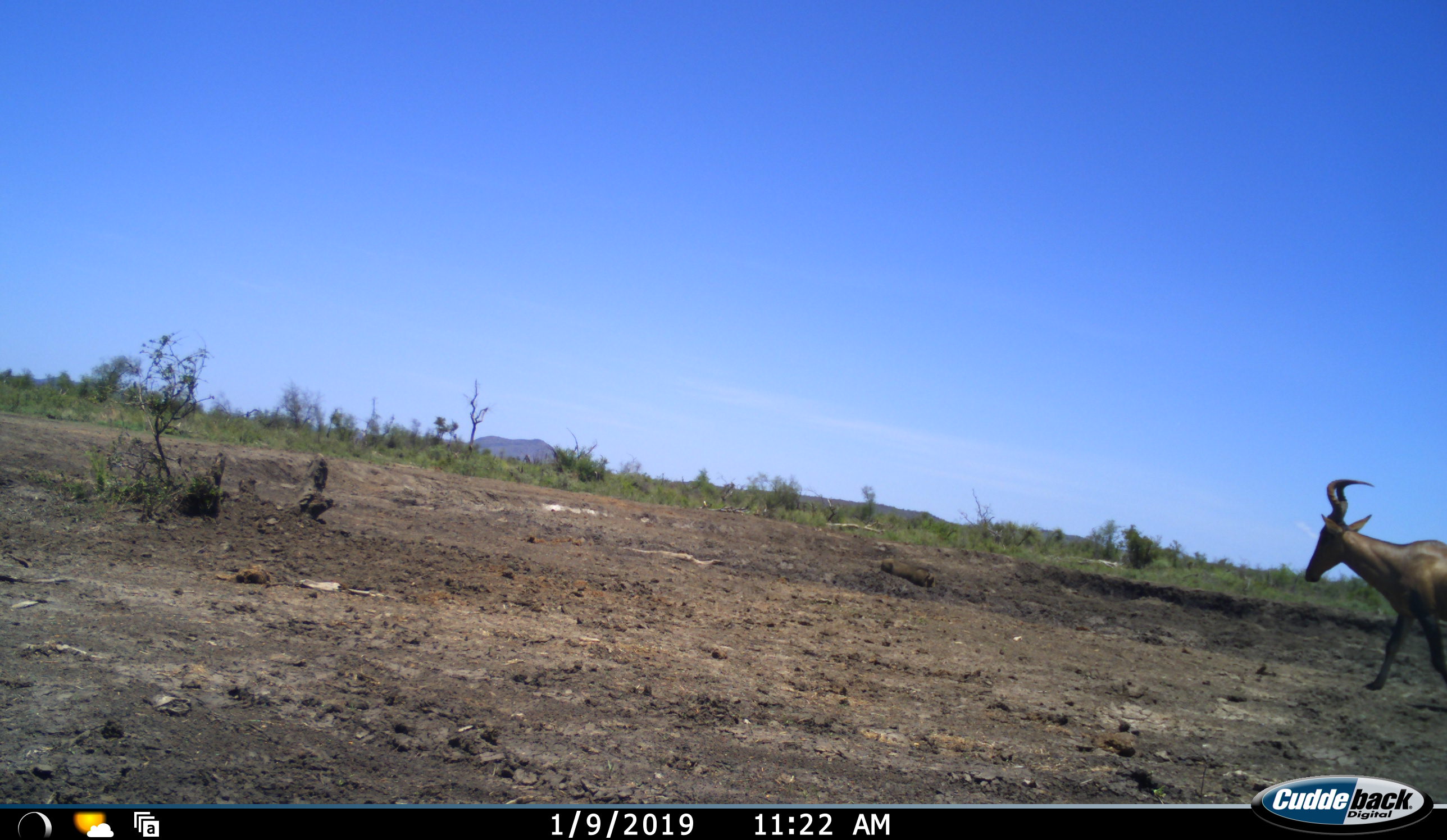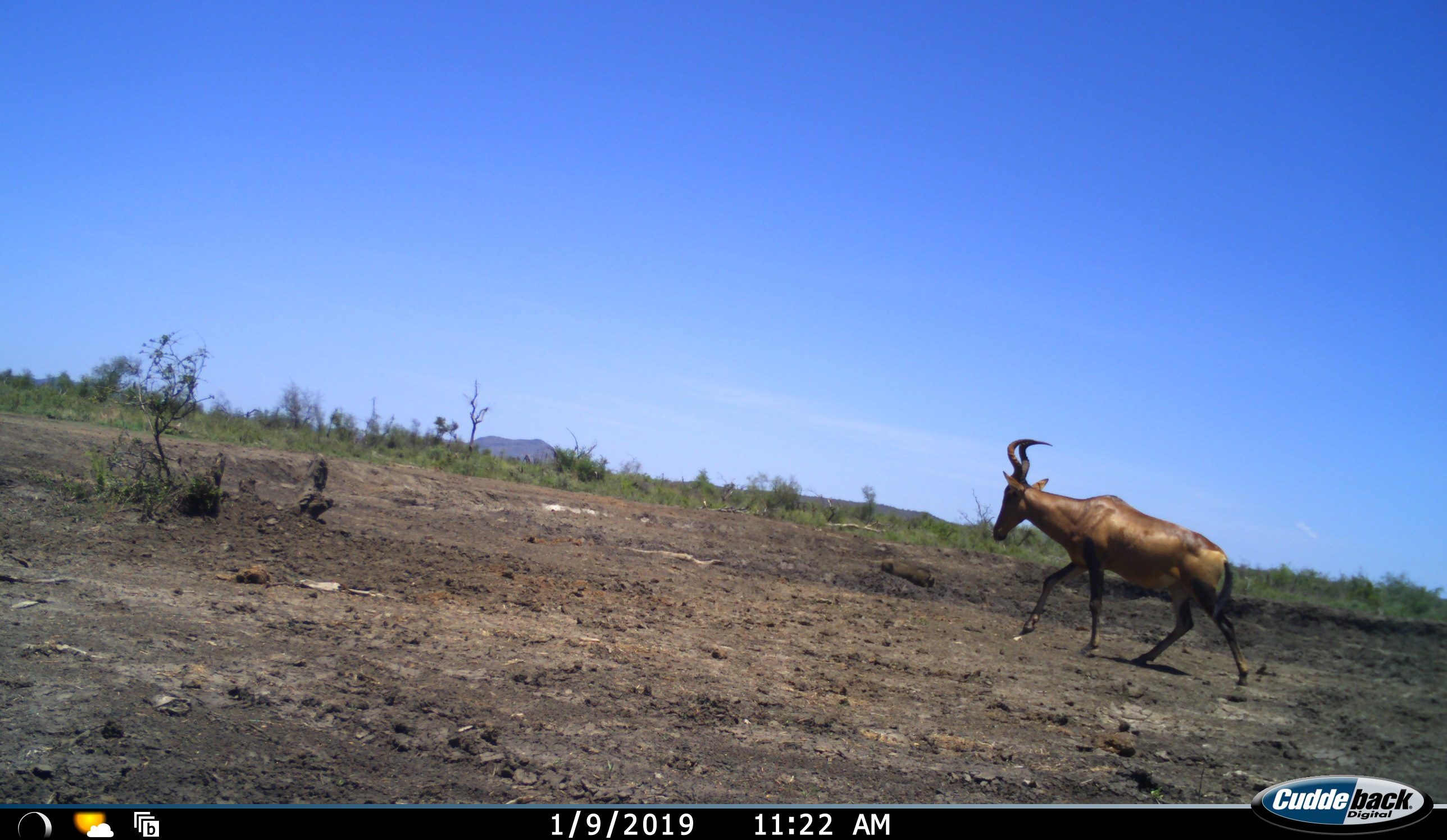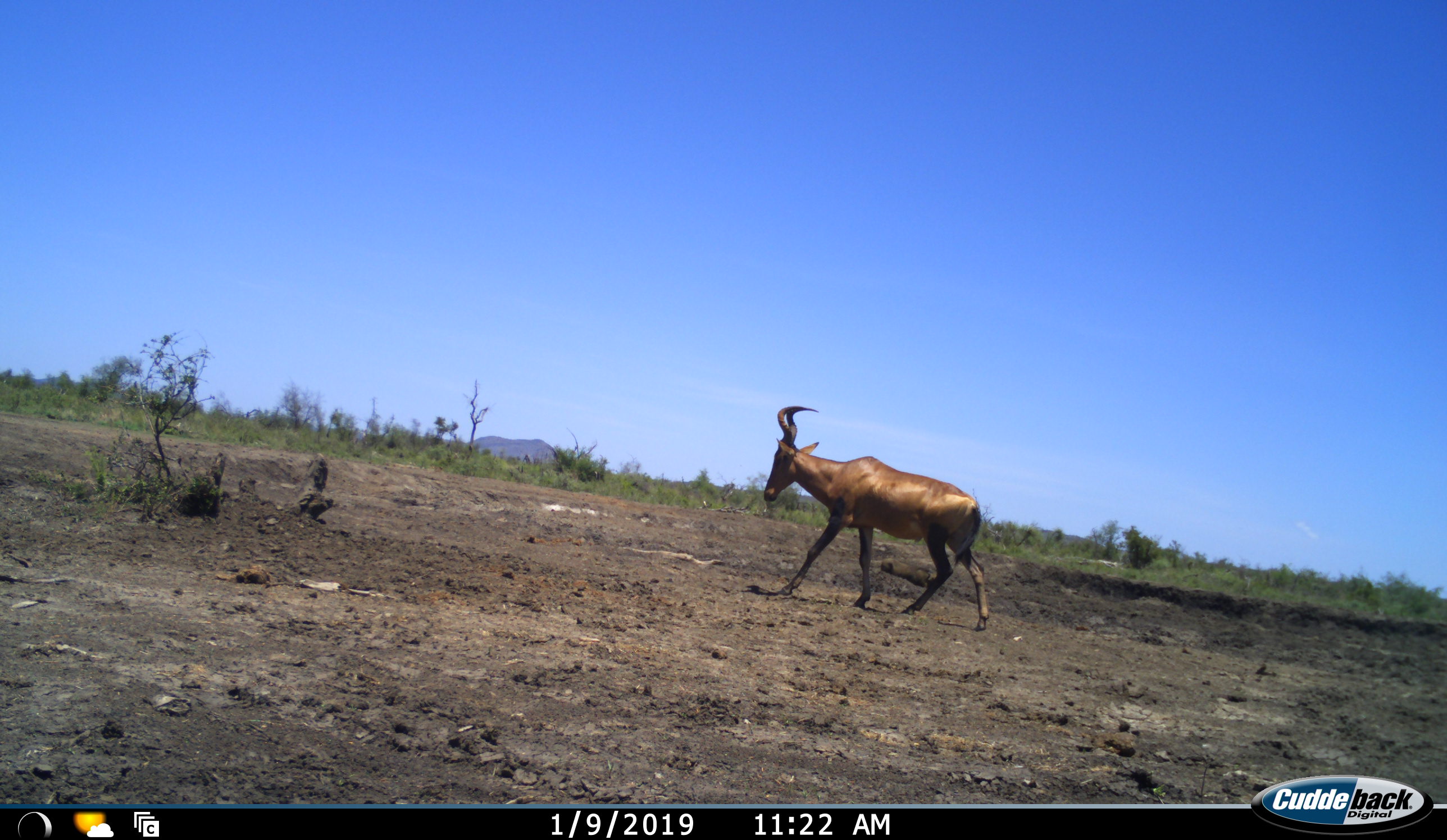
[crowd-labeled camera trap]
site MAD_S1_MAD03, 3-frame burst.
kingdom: Animalia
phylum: Chordata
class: Mammalia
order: Artiodactyla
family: Bovidae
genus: Alcelaphus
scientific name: Alcelaphus buselaphus caama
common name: red hartebeest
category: hartebeestred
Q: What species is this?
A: Hartebeestred (red hartebeest) (Alcelaphus buselaphus caama).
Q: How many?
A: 1.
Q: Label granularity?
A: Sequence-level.